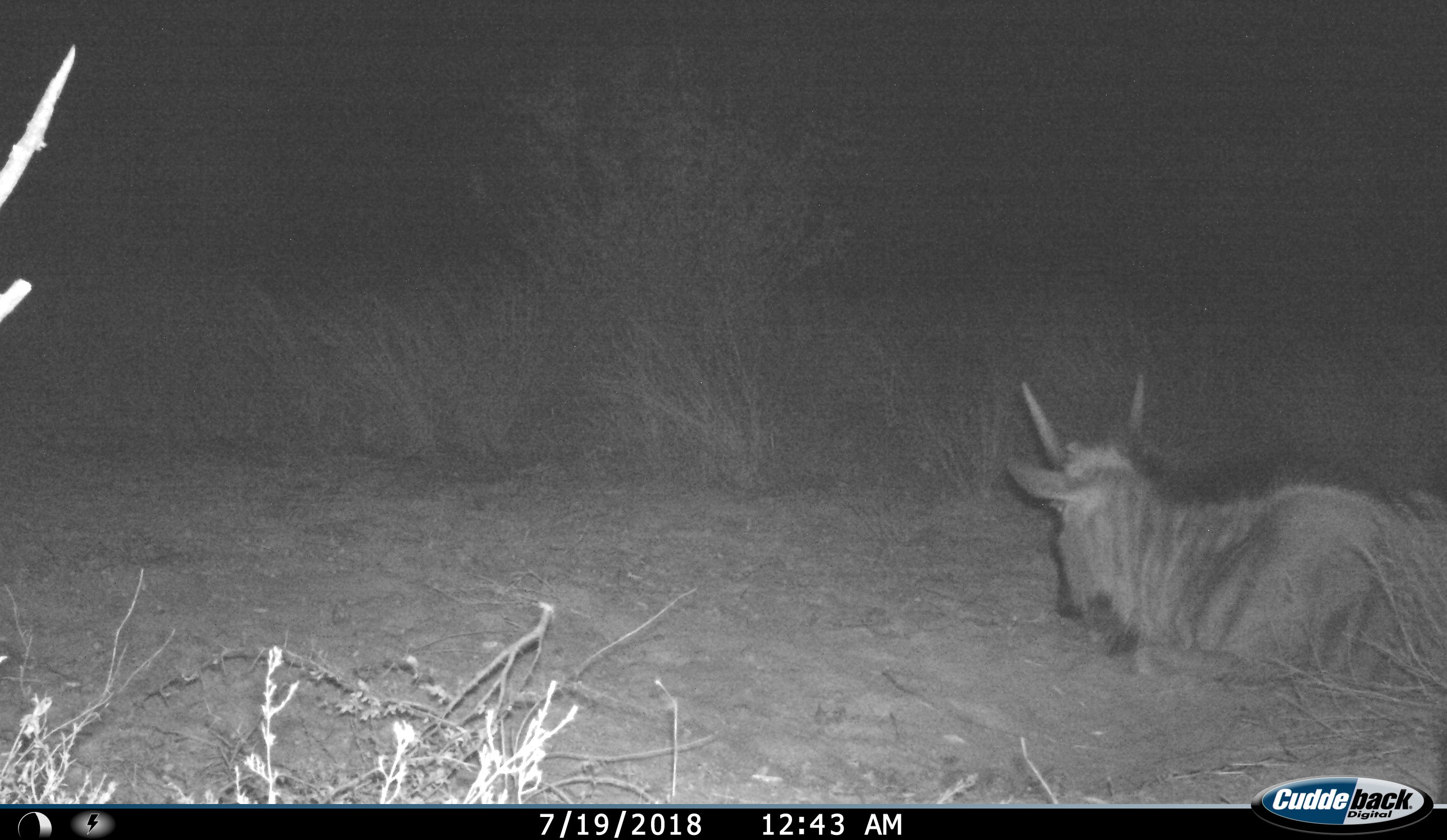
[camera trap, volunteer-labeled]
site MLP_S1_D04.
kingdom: Animalia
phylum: Chordata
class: Mammalia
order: Artiodactyla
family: Bovidae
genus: Connochaetes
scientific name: Connochaetes taurinus taurinus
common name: blue wildebeest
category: wildebeestblue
Wildebeestblue (blue wildebeest) (Connochaetes taurinus taurinus), count 1. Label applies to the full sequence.